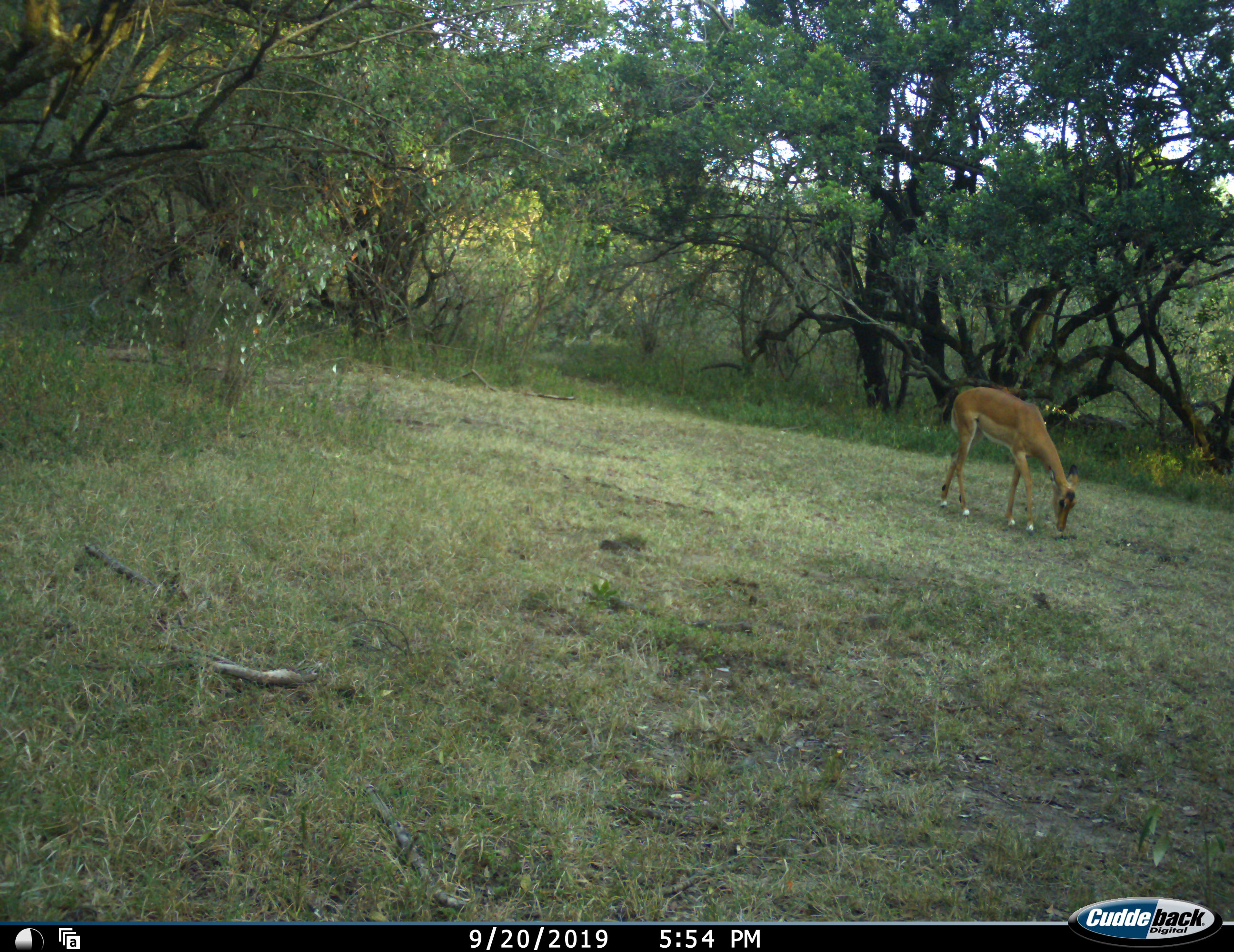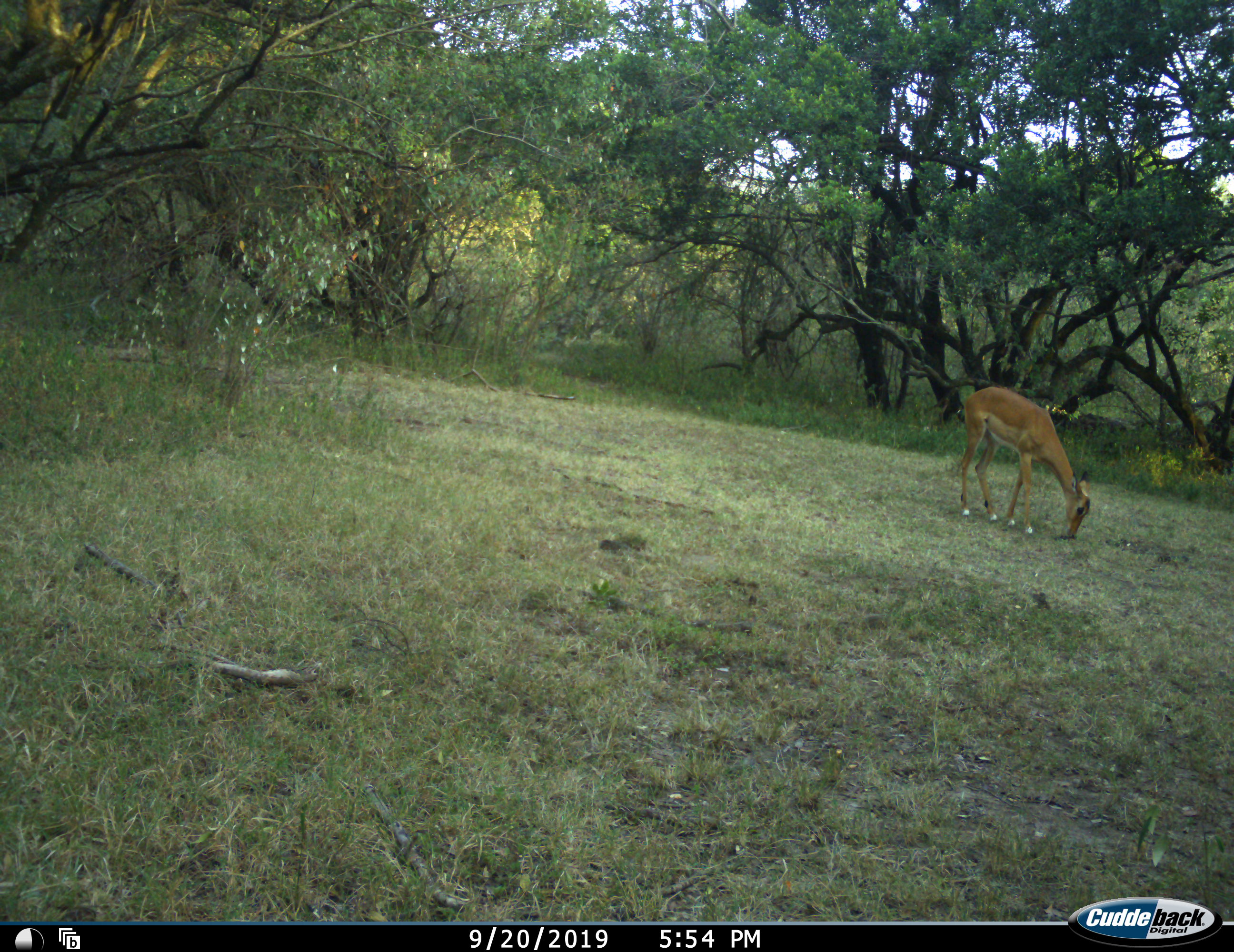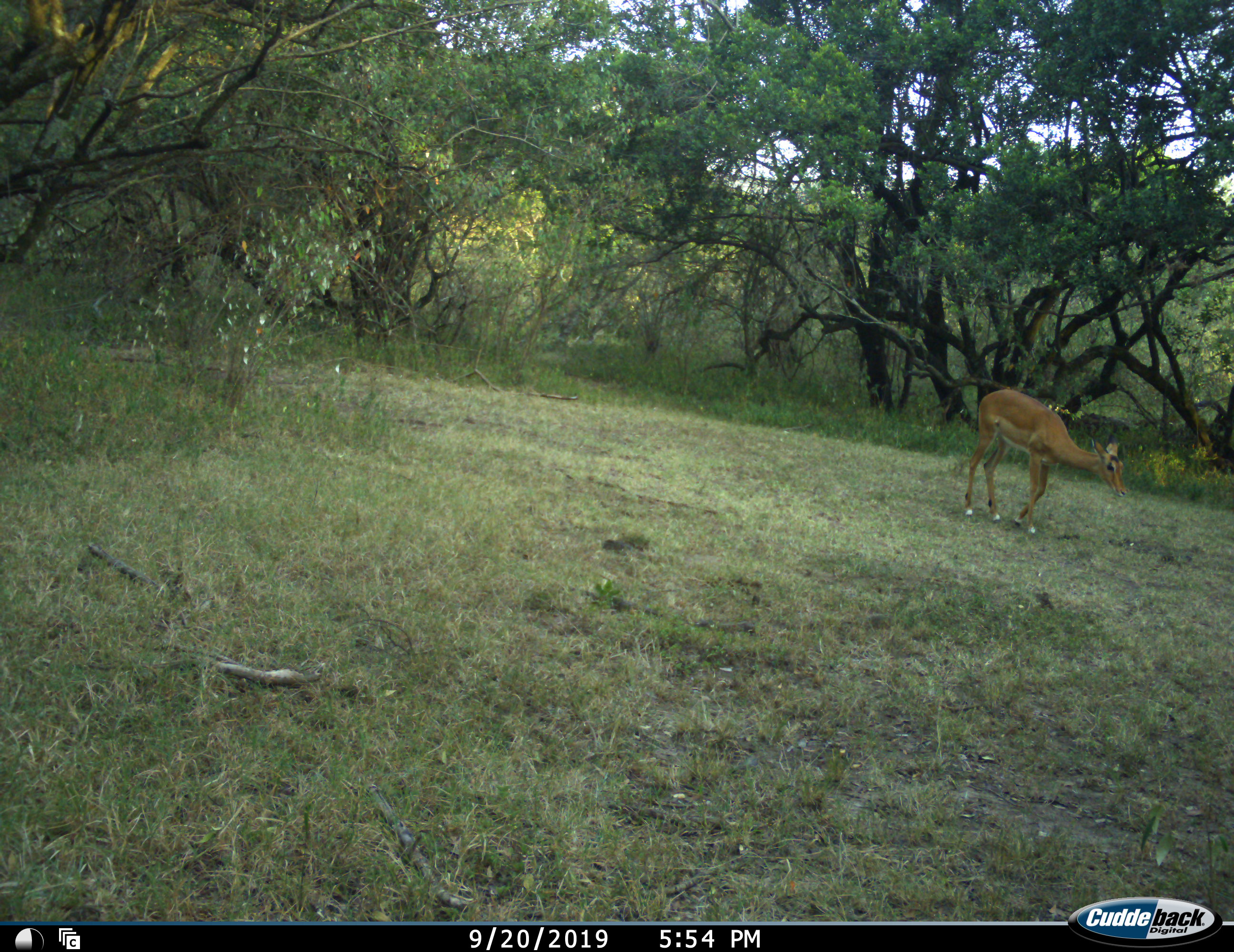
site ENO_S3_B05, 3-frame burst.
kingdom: Animalia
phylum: Chordata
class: Mammalia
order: Artiodactyla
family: Bovidae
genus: Aepyceros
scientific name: Aepyceros melampus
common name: impala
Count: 1.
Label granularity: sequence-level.